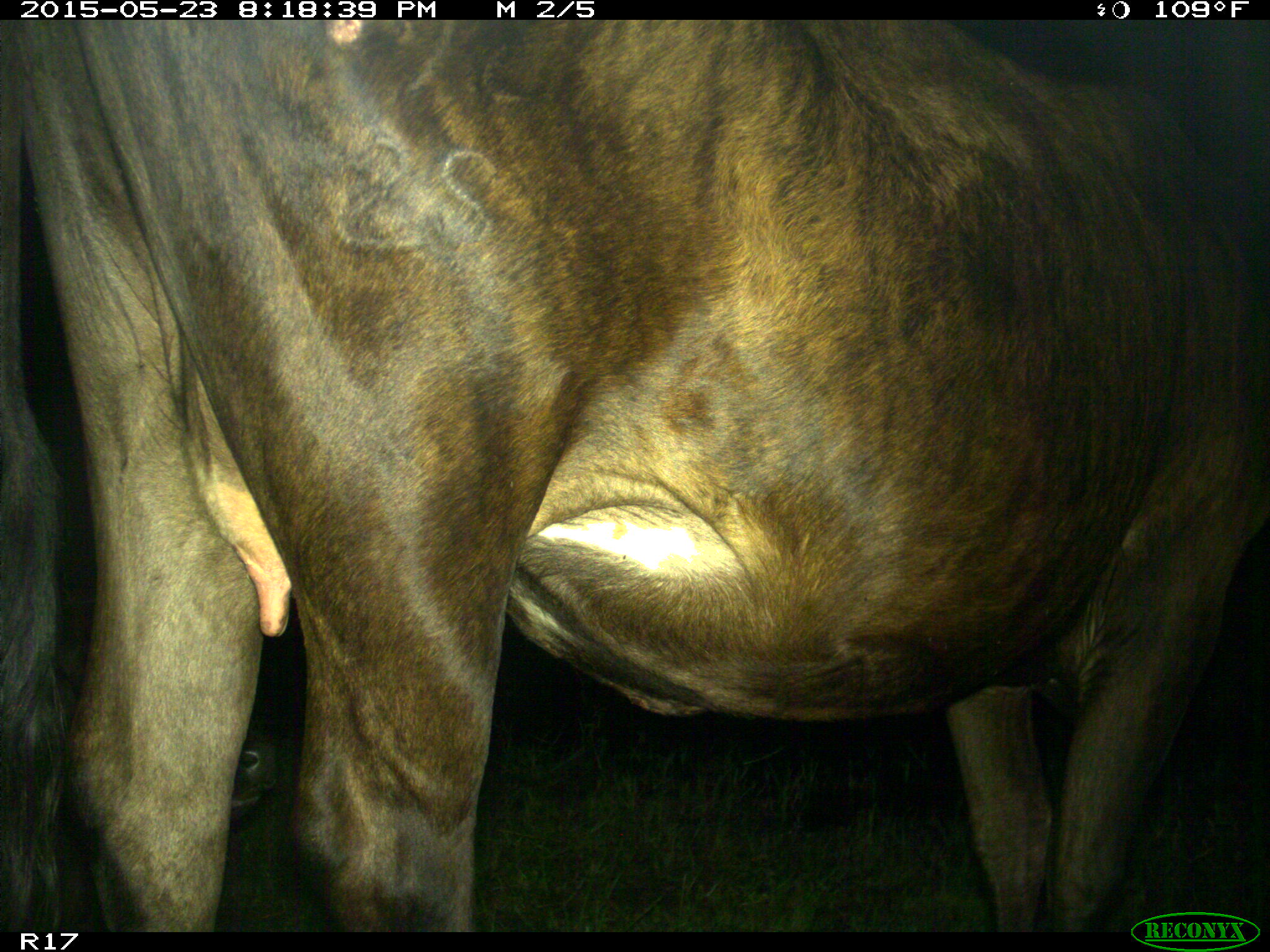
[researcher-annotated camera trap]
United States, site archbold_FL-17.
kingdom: Animalia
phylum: Chordata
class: Mammalia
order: Artiodactyla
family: Bovidae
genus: Bos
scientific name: Bos taurus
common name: domestic cow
Bos taurus (domestic cow).